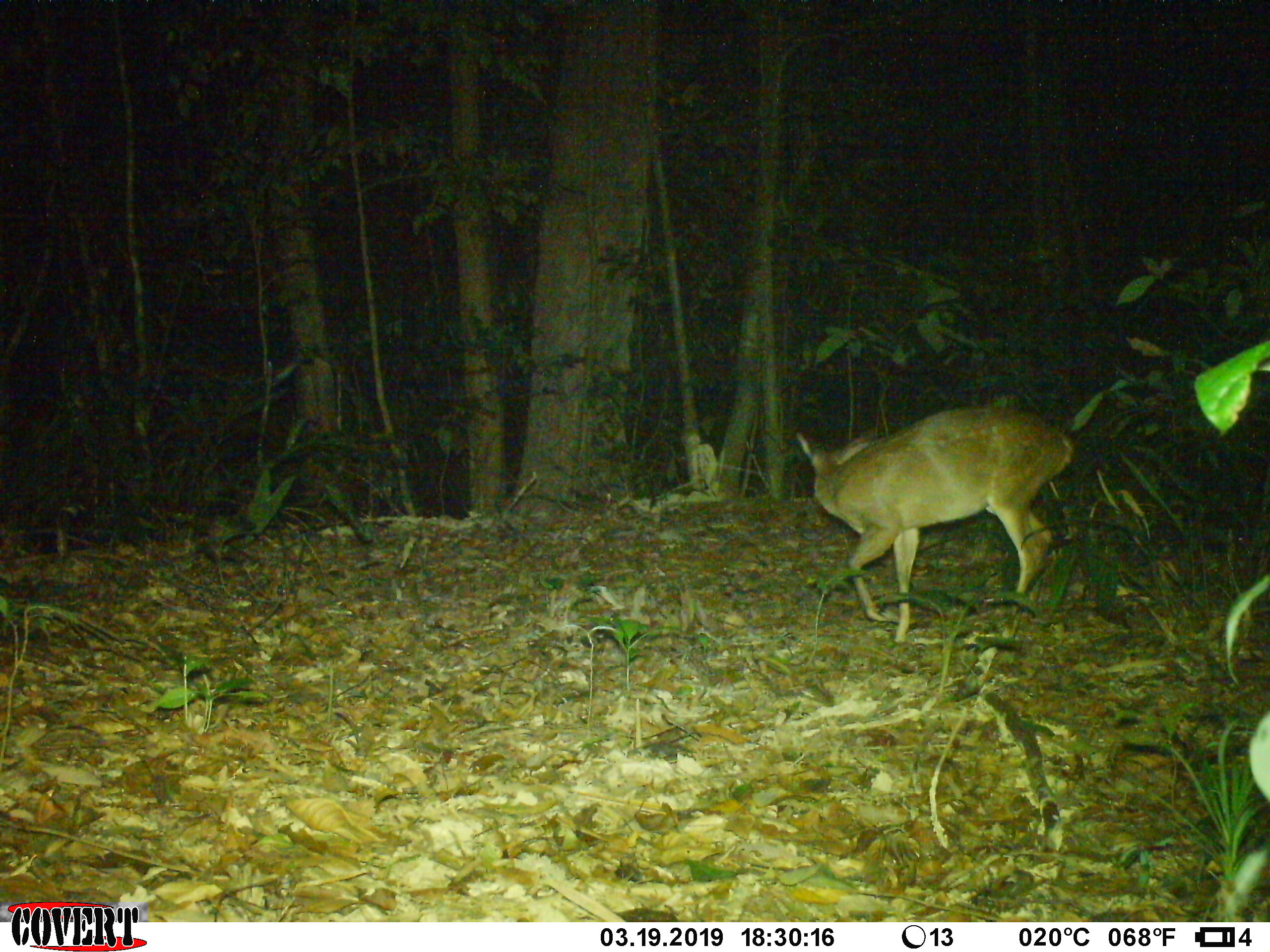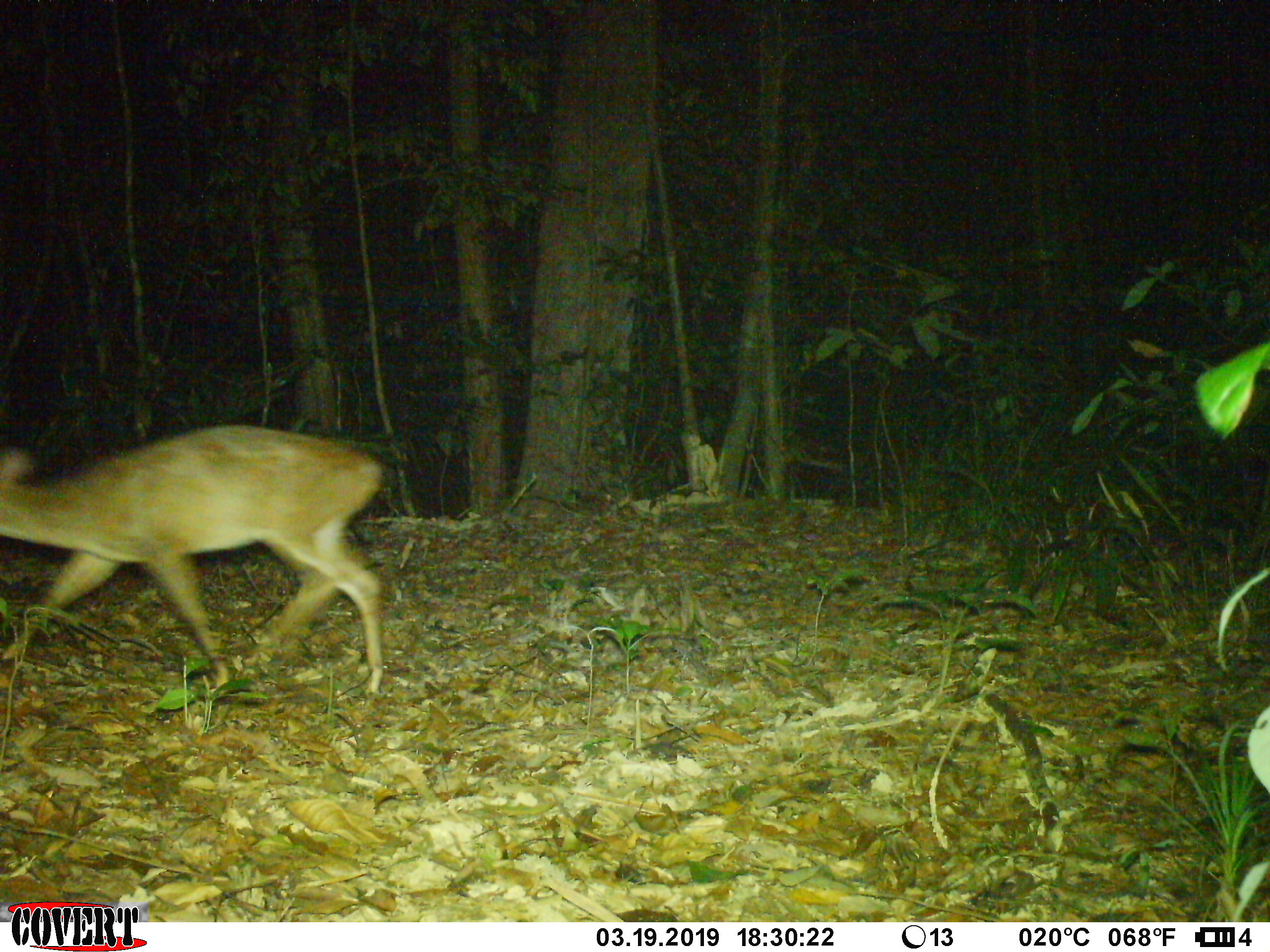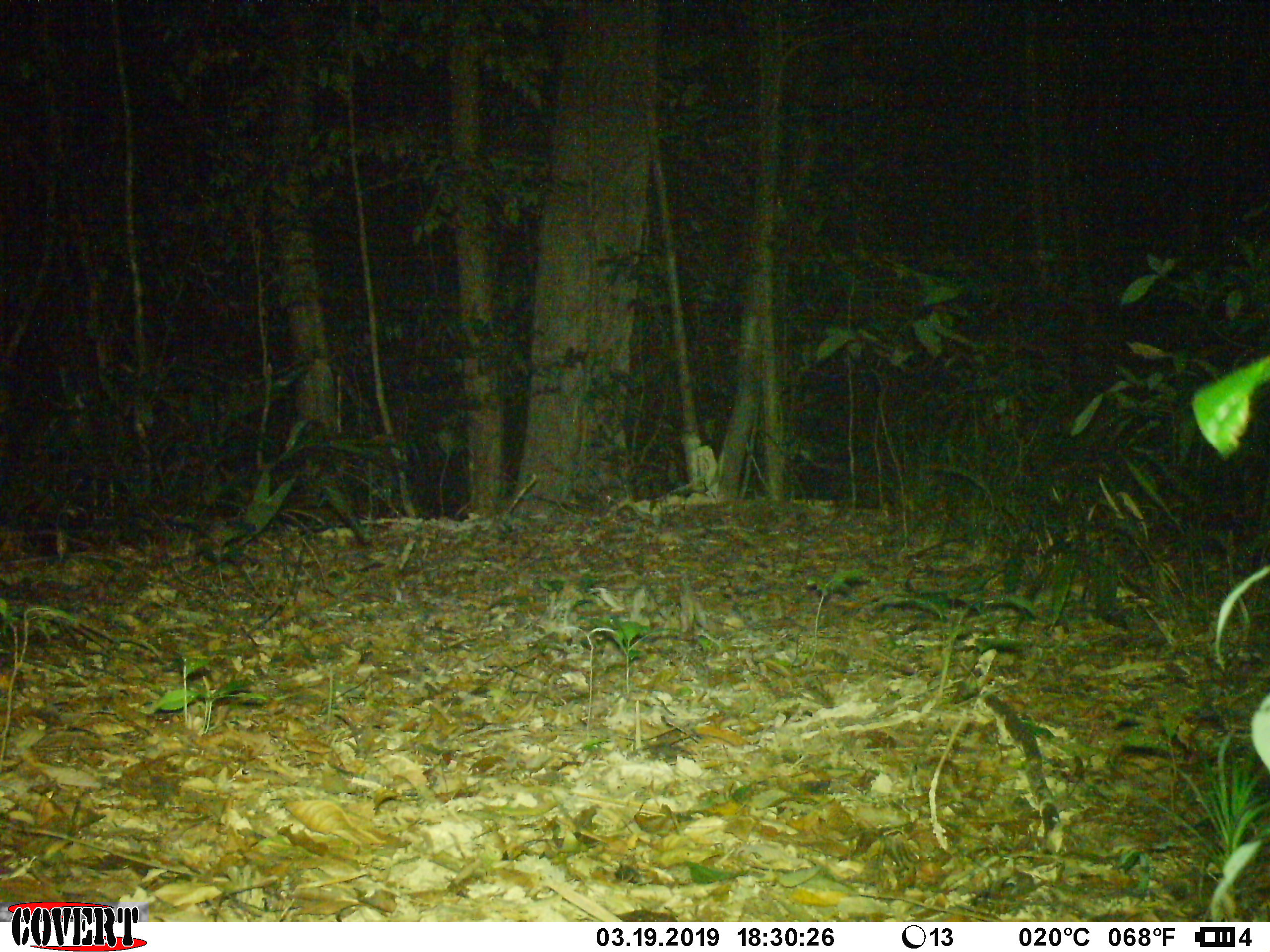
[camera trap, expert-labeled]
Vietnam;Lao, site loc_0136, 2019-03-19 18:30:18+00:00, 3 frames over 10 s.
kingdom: Animalia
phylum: Chordata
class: Mammalia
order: Artiodactyla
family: Cervidae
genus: Muntiacus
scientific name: Muntiacus vuquangensis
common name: large-antlered muntjac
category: large antlered muntjac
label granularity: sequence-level